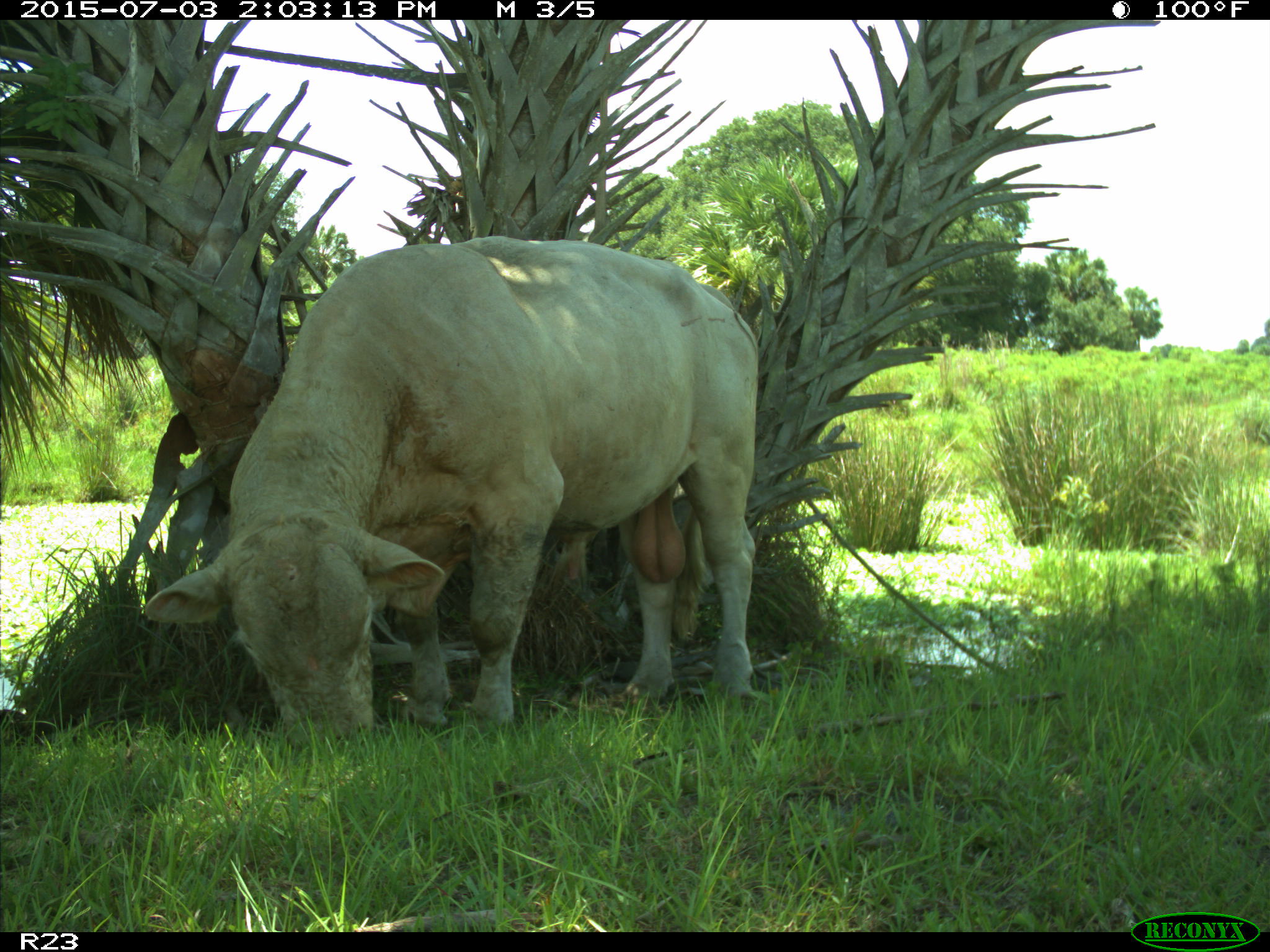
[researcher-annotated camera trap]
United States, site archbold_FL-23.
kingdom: Animalia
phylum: Chordata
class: Mammalia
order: Artiodactyla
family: Bovidae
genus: Bos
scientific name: Bos taurus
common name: domestic cow